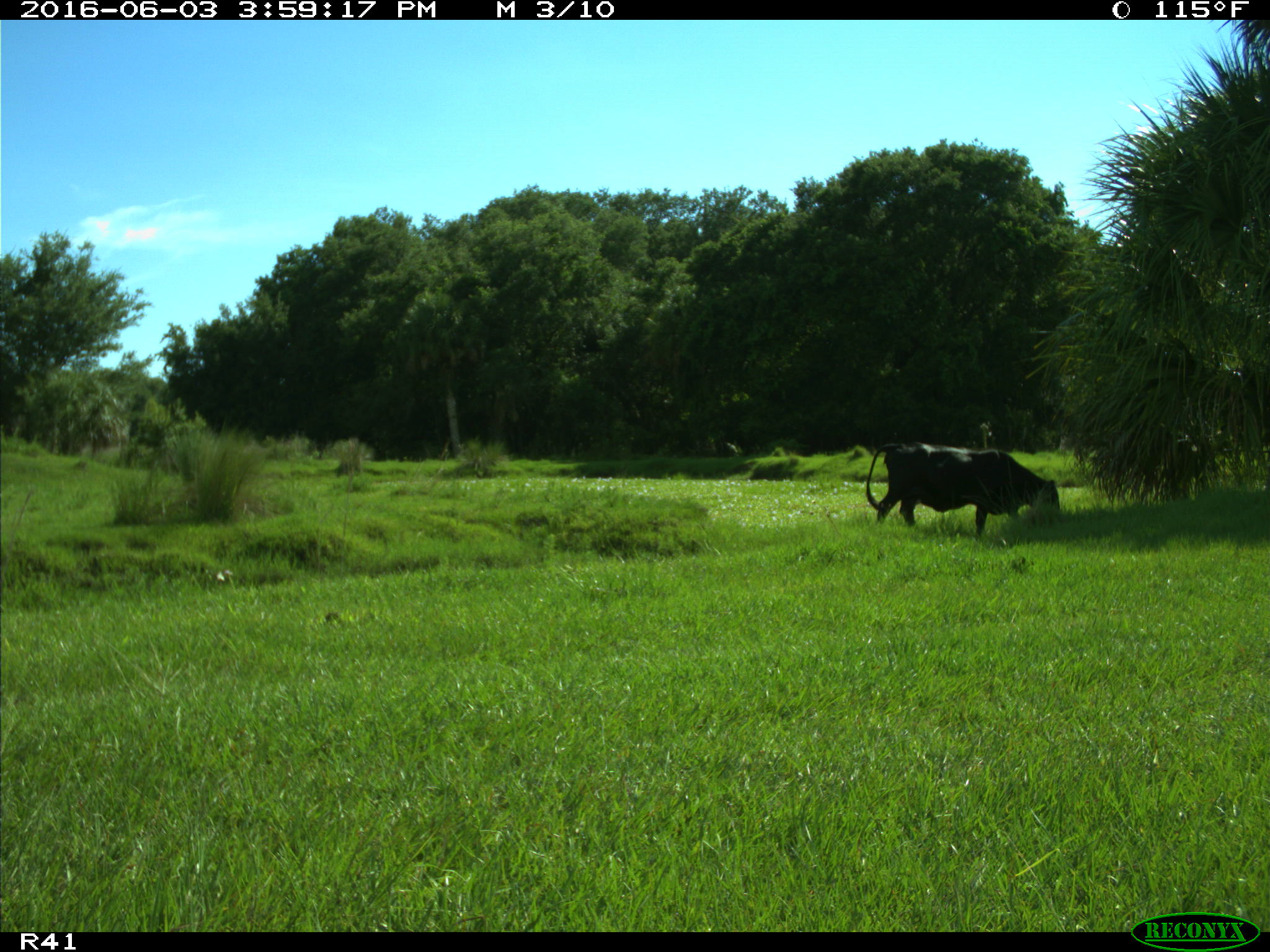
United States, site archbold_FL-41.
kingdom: Animalia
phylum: Chordata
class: Mammalia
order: Artiodactyla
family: Bovidae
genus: Bos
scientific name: Bos taurus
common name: domestic cow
Bos taurus (domestic cow).